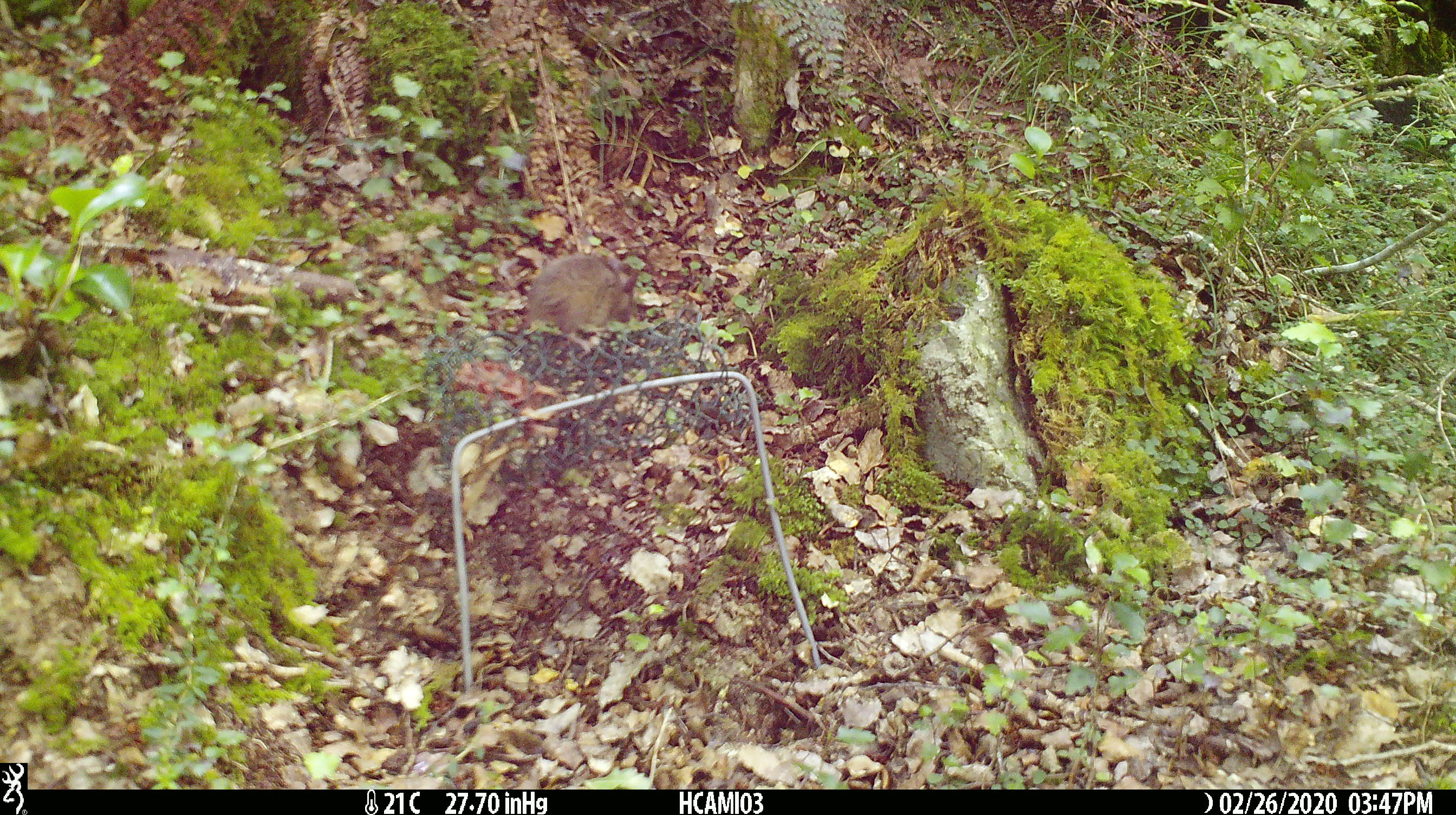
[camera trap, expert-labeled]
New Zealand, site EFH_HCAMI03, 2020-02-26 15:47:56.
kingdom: Animalia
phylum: Chordata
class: Mammalia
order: Rodentia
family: Muridae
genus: Mus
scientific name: Mus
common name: mouse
Mouse (Mus).